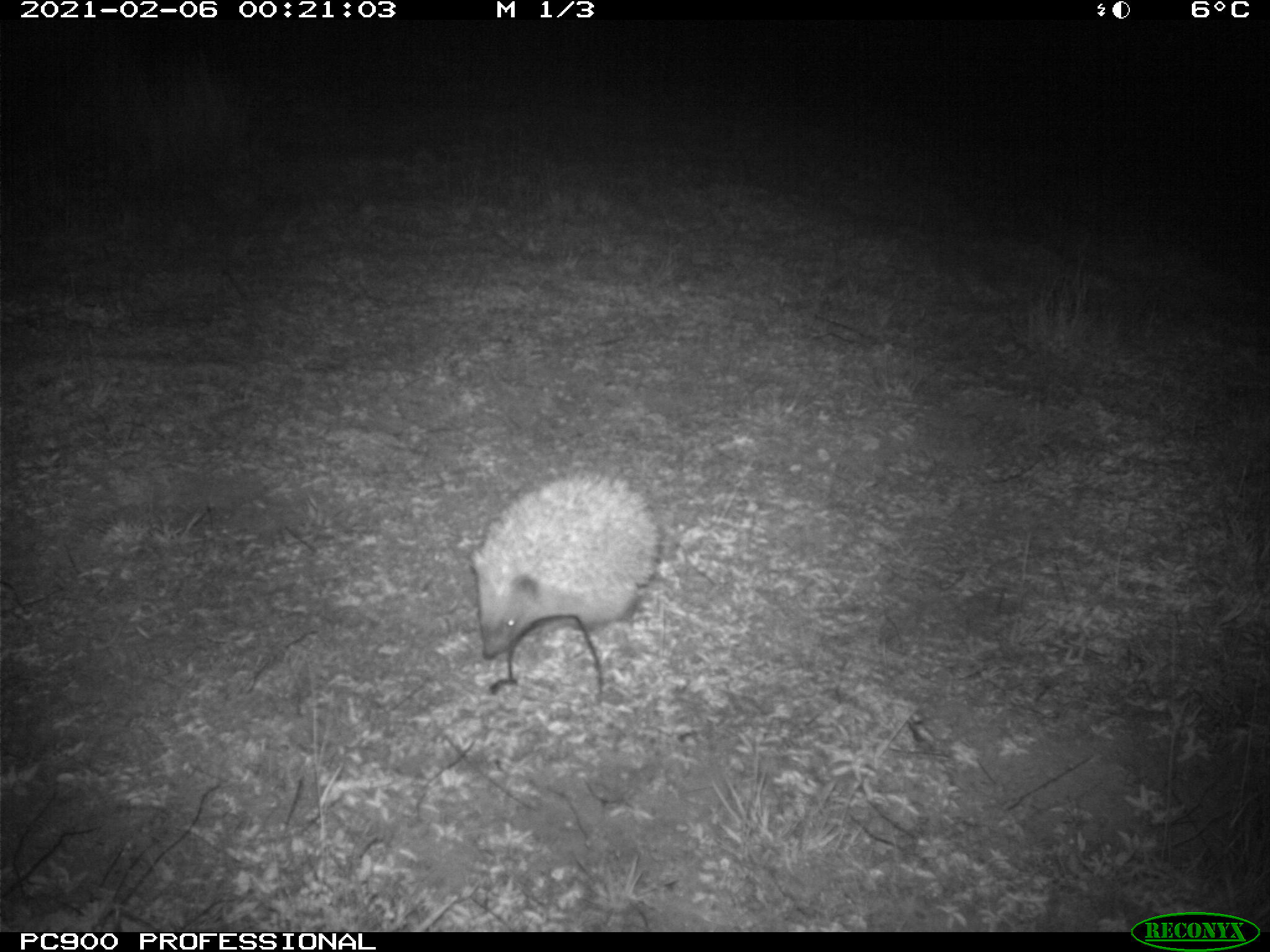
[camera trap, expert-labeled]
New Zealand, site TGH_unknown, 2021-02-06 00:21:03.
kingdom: Animalia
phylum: Chordata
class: Mammalia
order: Eulipotyphla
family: Erinaceidae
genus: Erinaceus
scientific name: Erinaceus europaeus europaeus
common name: european hedgehog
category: hedgehog